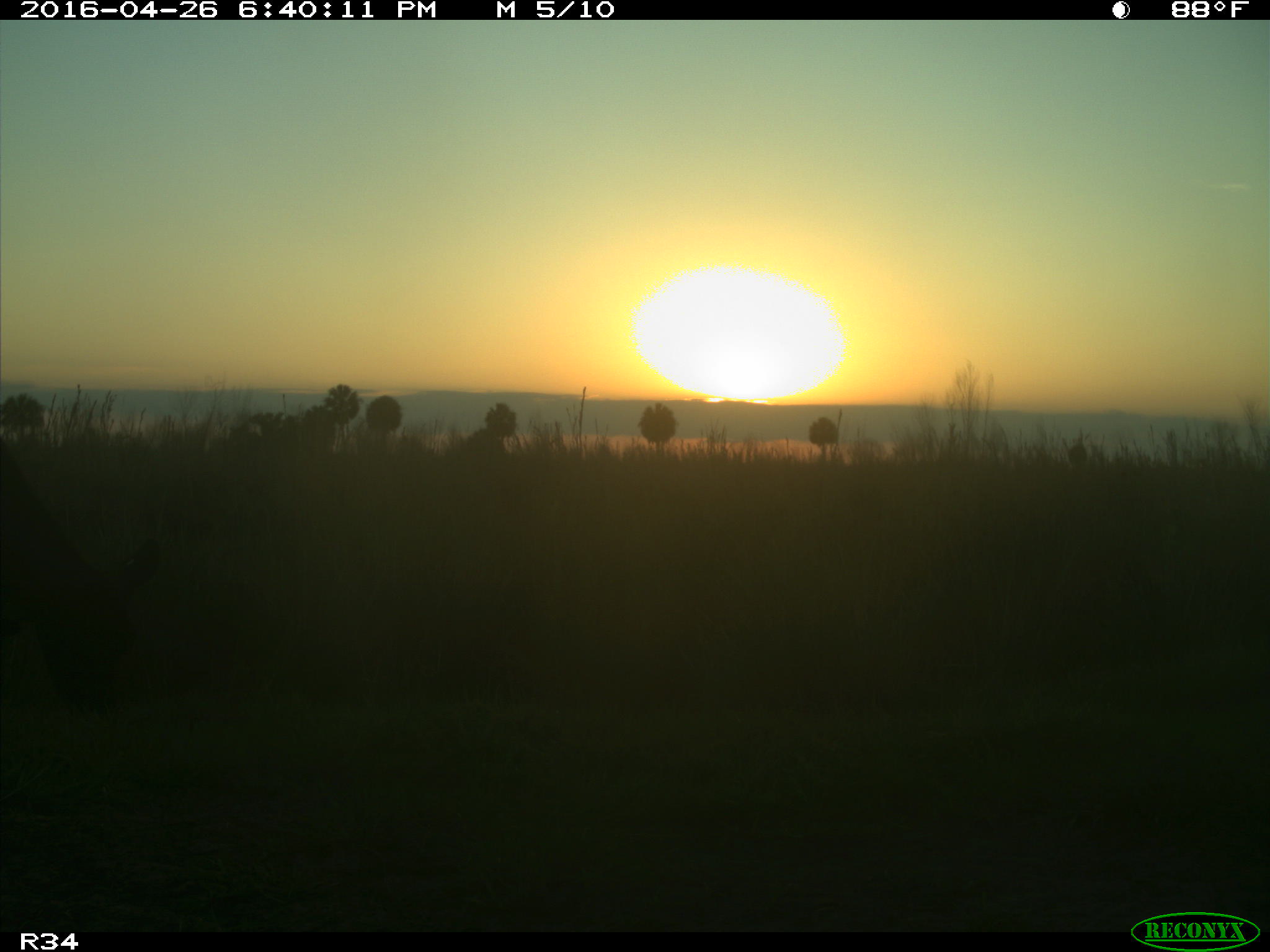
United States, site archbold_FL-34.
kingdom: Animalia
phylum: Chordata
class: Mammalia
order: Artiodactyla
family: Bovidae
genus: Bos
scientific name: Bos taurus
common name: domestic cow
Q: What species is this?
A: Bos taurus (domestic cow).